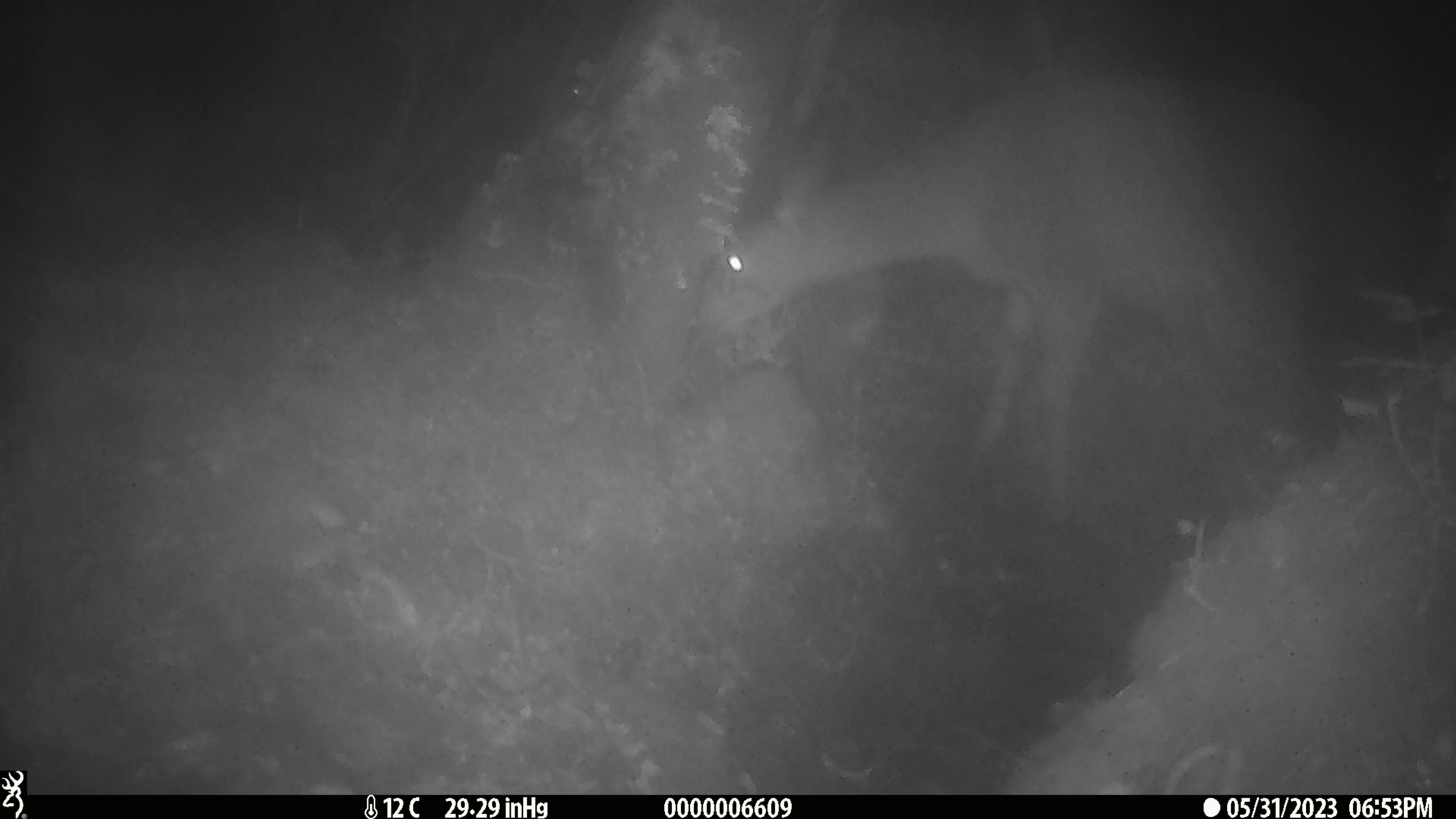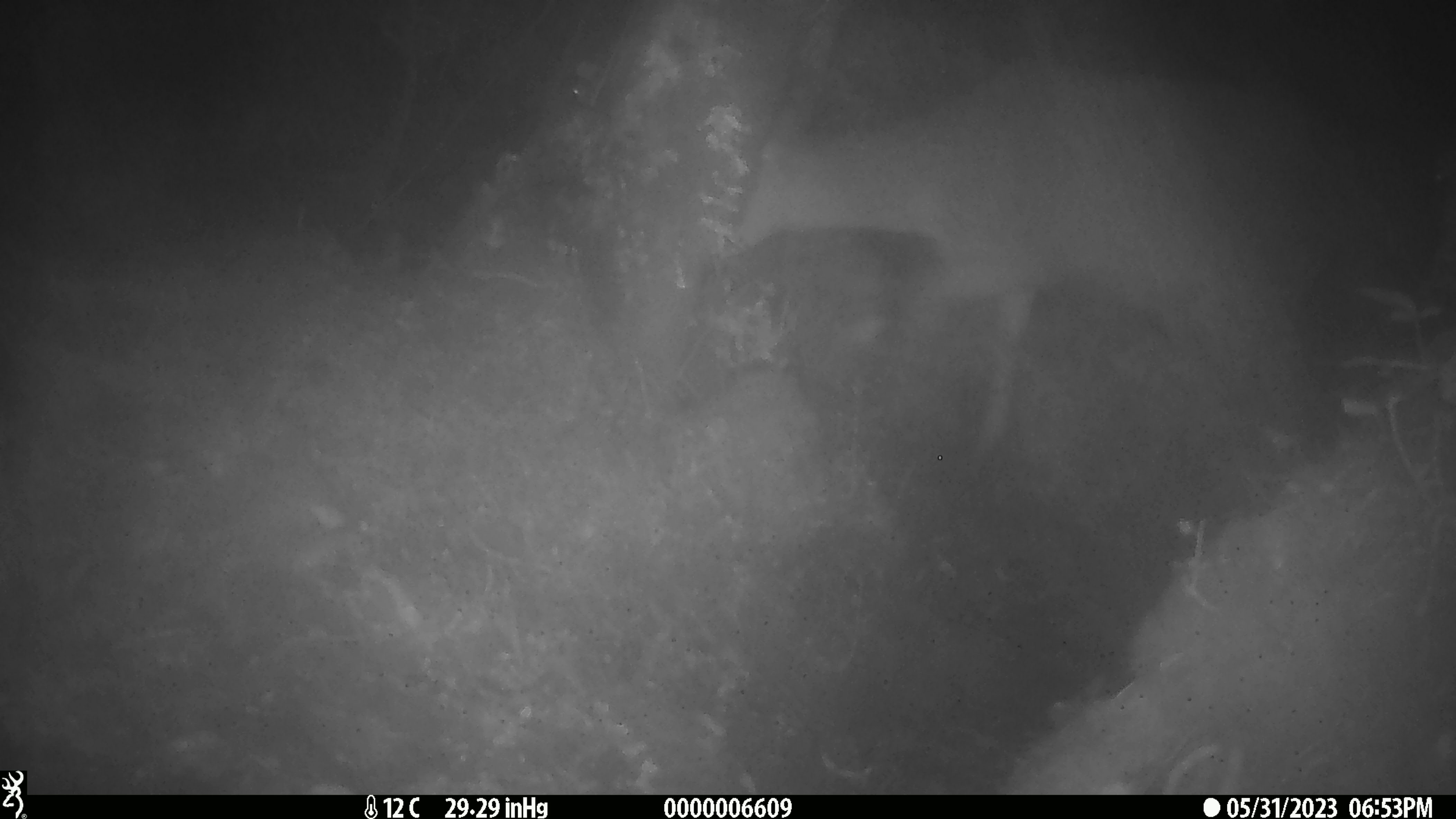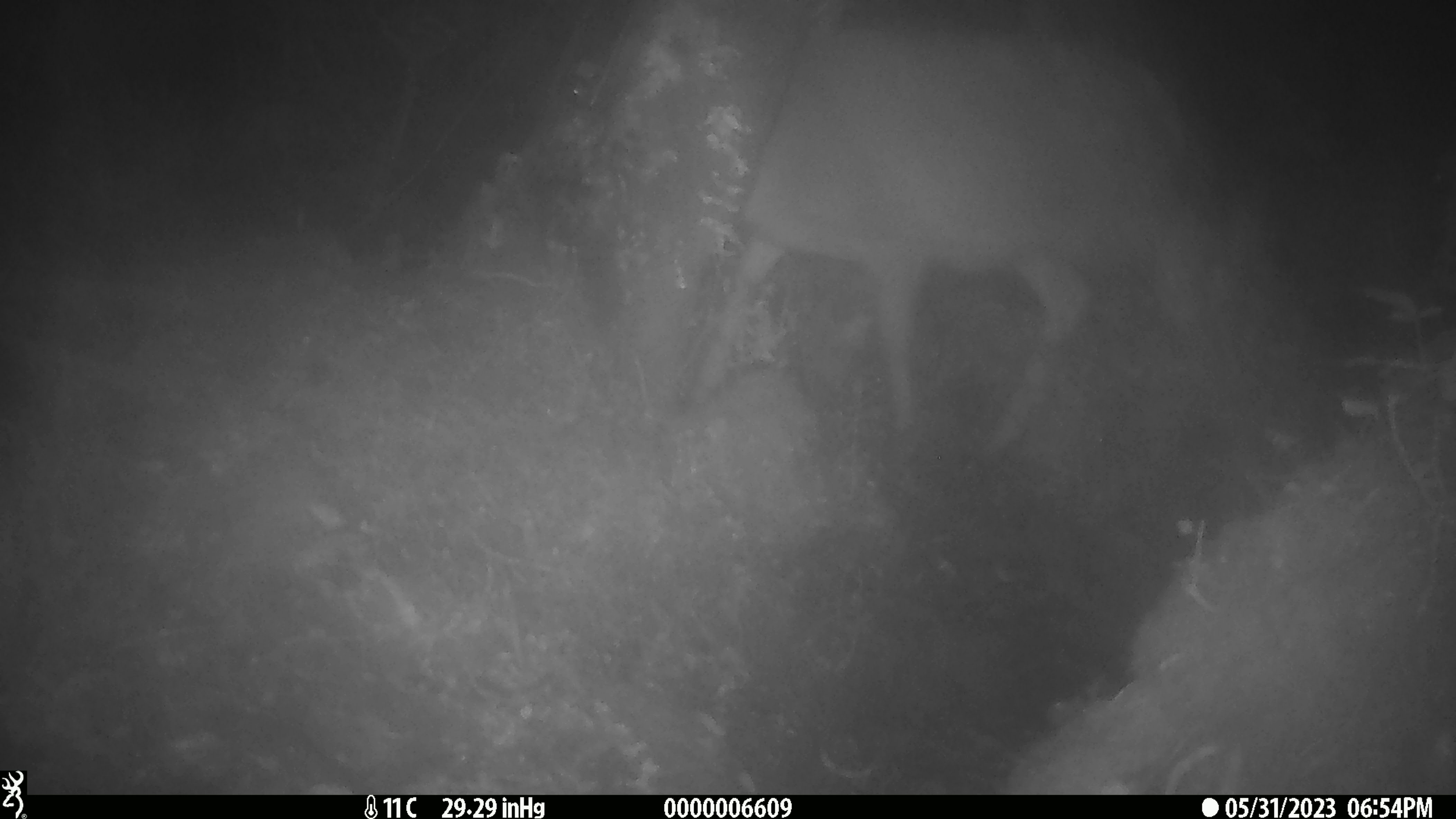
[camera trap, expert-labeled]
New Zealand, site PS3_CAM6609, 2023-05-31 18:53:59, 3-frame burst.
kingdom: Animalia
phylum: Chordata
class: Mammalia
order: Artiodactyla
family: Cervidae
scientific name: Cervidae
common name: deer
Deer (Cervidae).